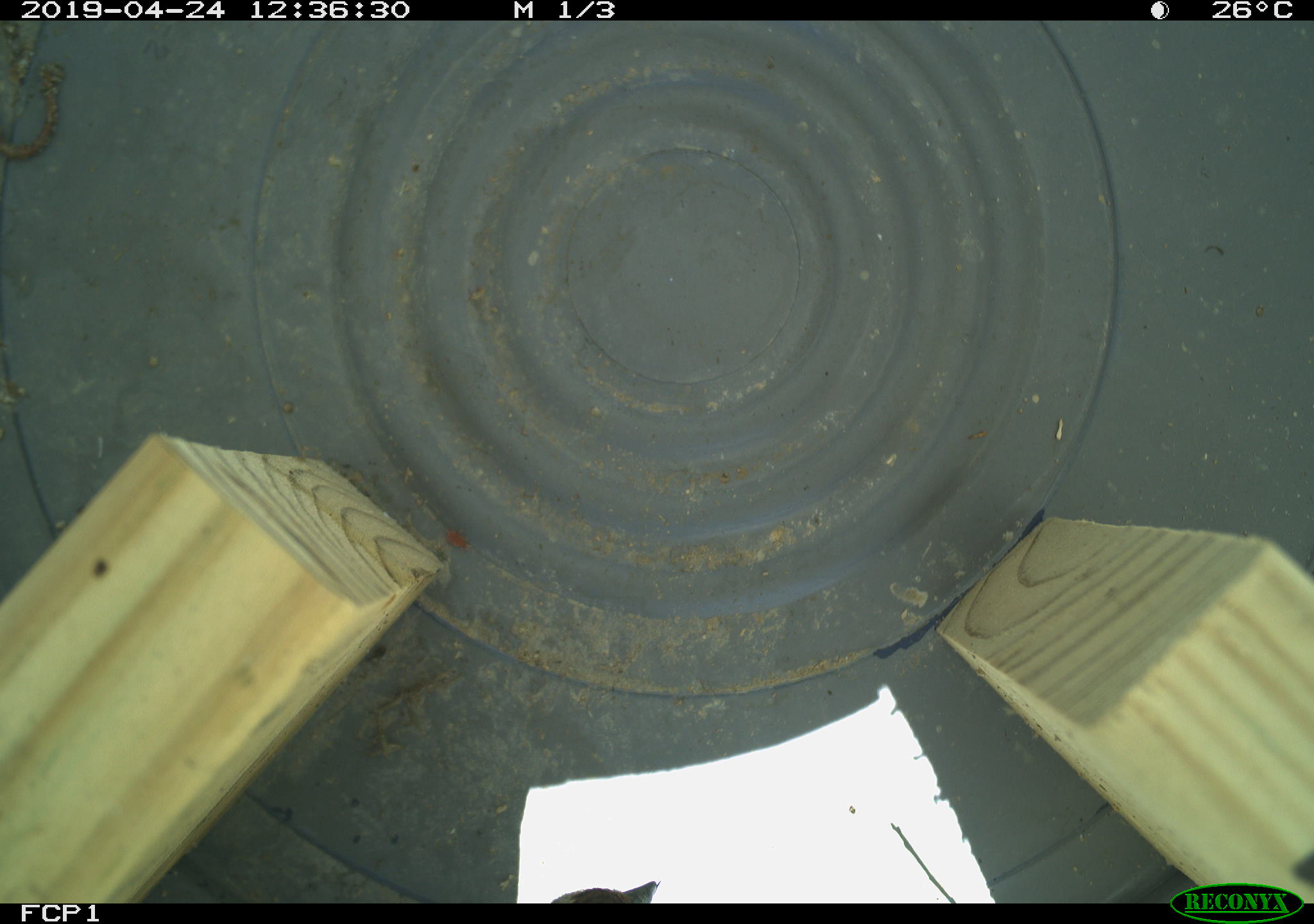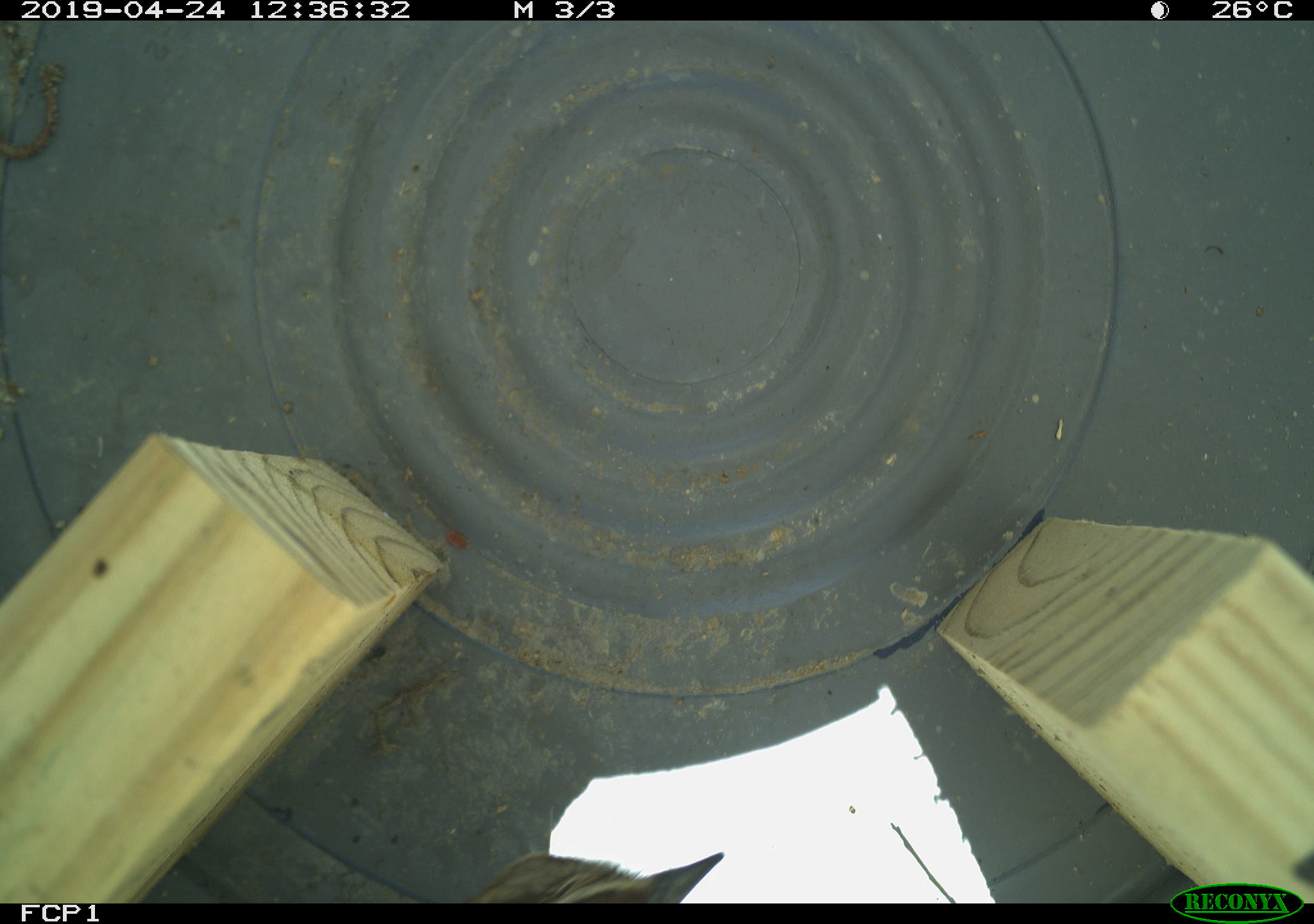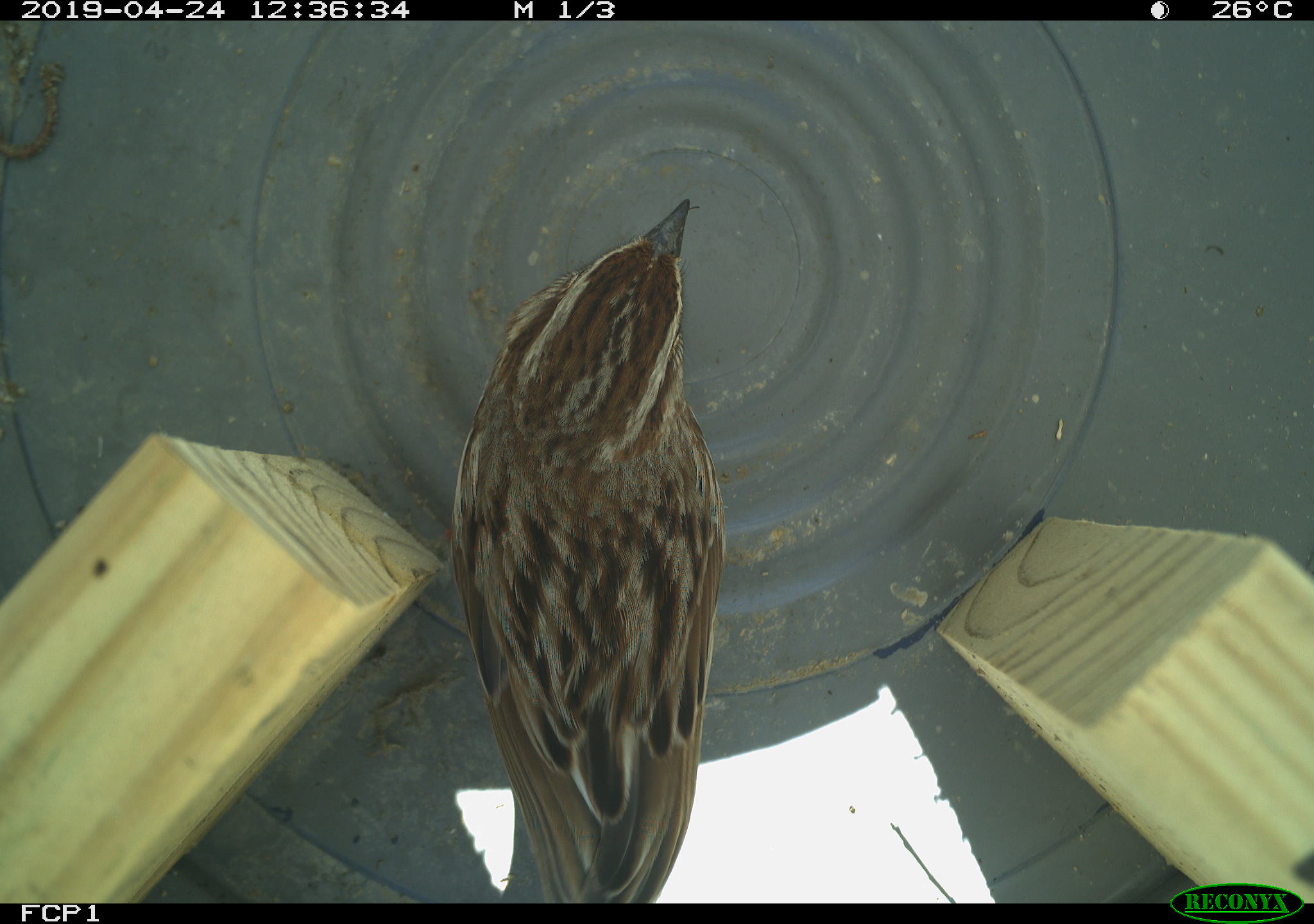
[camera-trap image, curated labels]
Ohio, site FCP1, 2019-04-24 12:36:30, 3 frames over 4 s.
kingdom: Animalia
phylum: Chordata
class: Aves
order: Passeriformes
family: Passerellidae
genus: Melospiza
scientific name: Melospiza melodia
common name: song sparrow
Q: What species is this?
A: Song sparrow (Melospiza melodia).